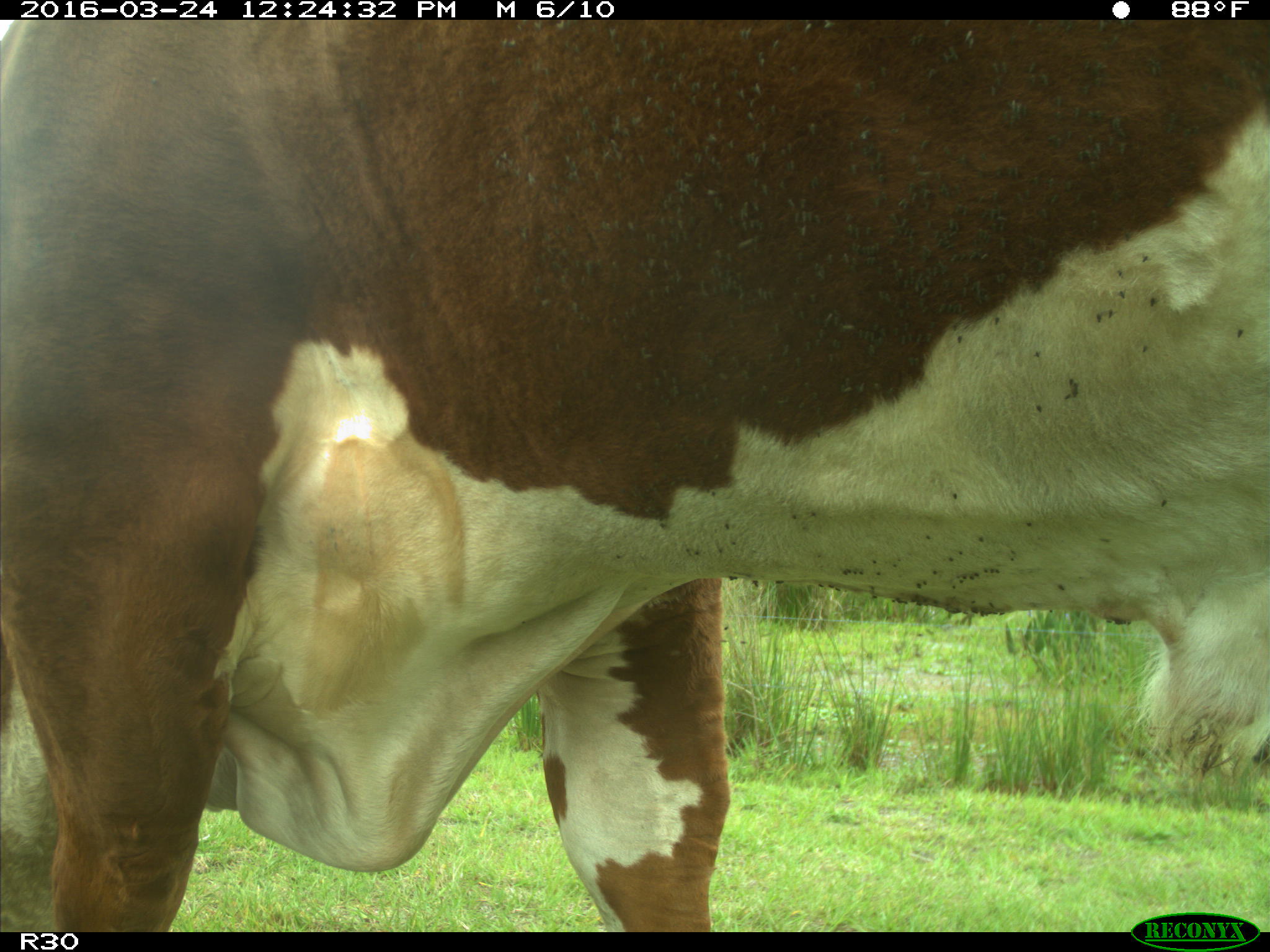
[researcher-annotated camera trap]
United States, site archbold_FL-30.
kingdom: Animalia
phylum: Chordata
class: Mammalia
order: Artiodactyla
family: Bovidae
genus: Bos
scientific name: Bos taurus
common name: domestic cow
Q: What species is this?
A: Bos taurus (domestic cow).